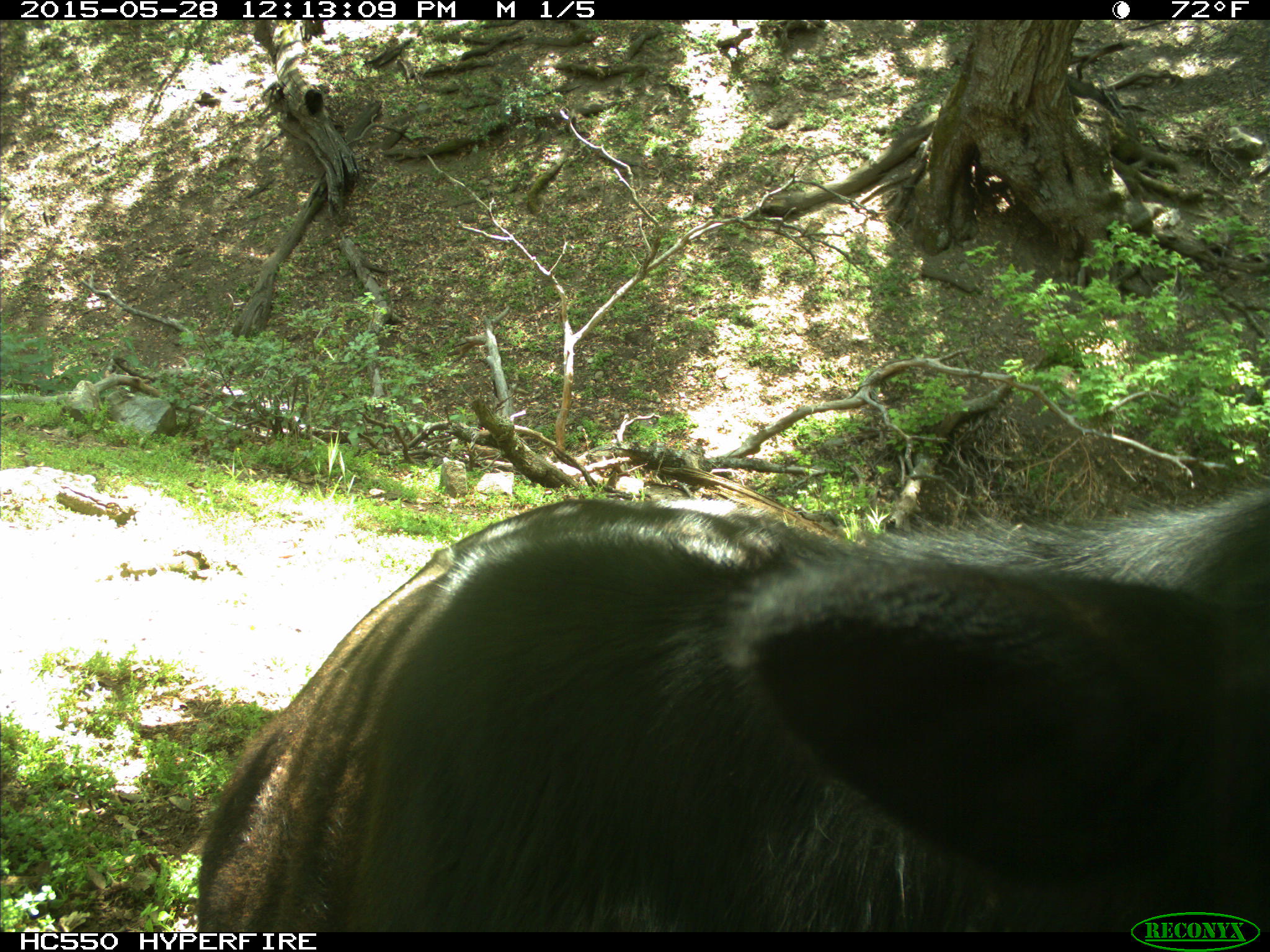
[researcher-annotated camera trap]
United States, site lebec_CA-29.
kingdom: Animalia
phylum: Chordata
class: Mammalia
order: Artiodactyla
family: Bovidae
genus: Bos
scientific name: Bos taurus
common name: domestic cow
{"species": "Bos taurus (domestic cow)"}